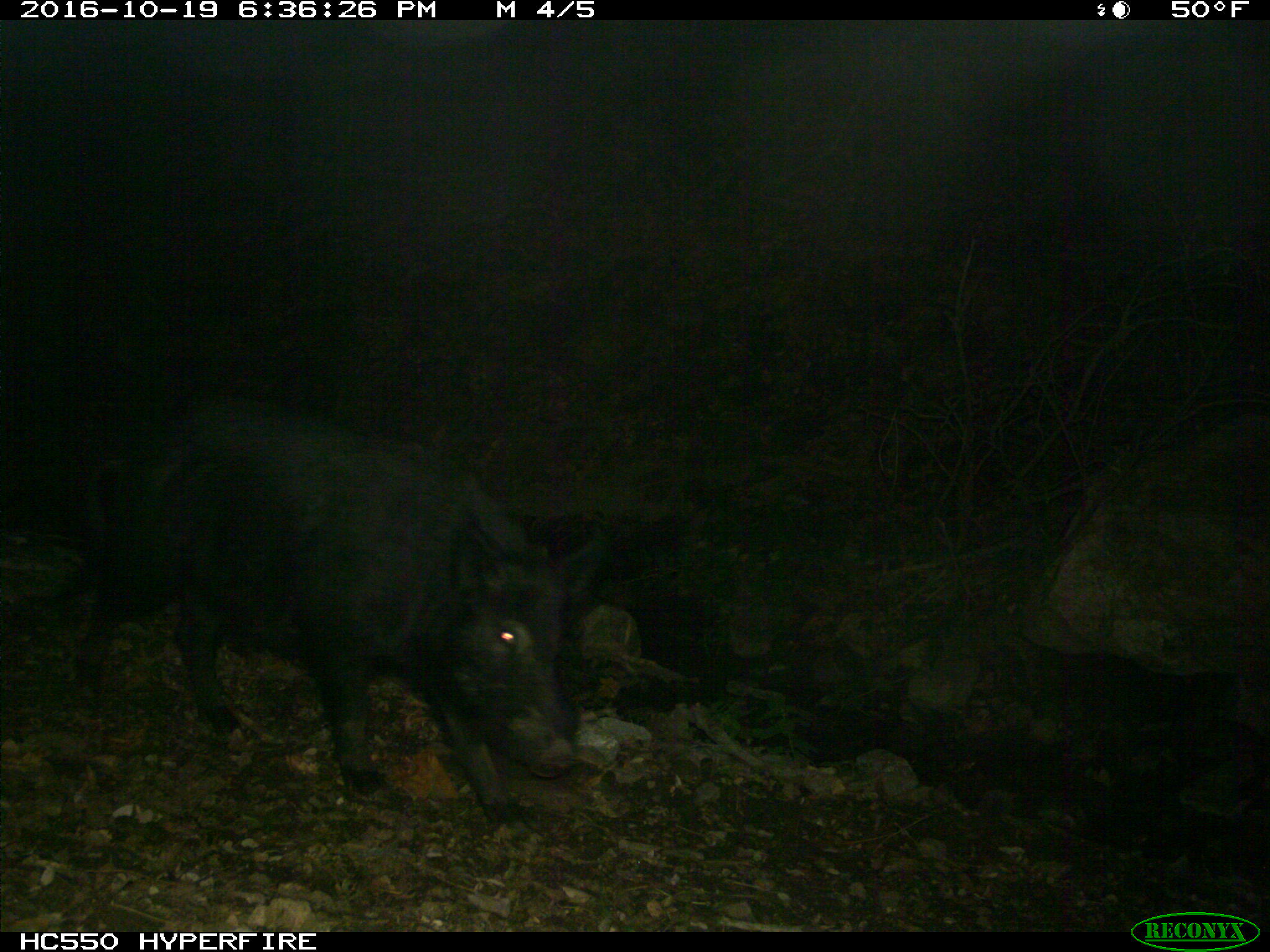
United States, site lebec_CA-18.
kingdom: Animalia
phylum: Chordata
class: Mammalia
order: Artiodactyla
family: Suidae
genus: Sus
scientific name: Sus scrofa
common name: wild boar